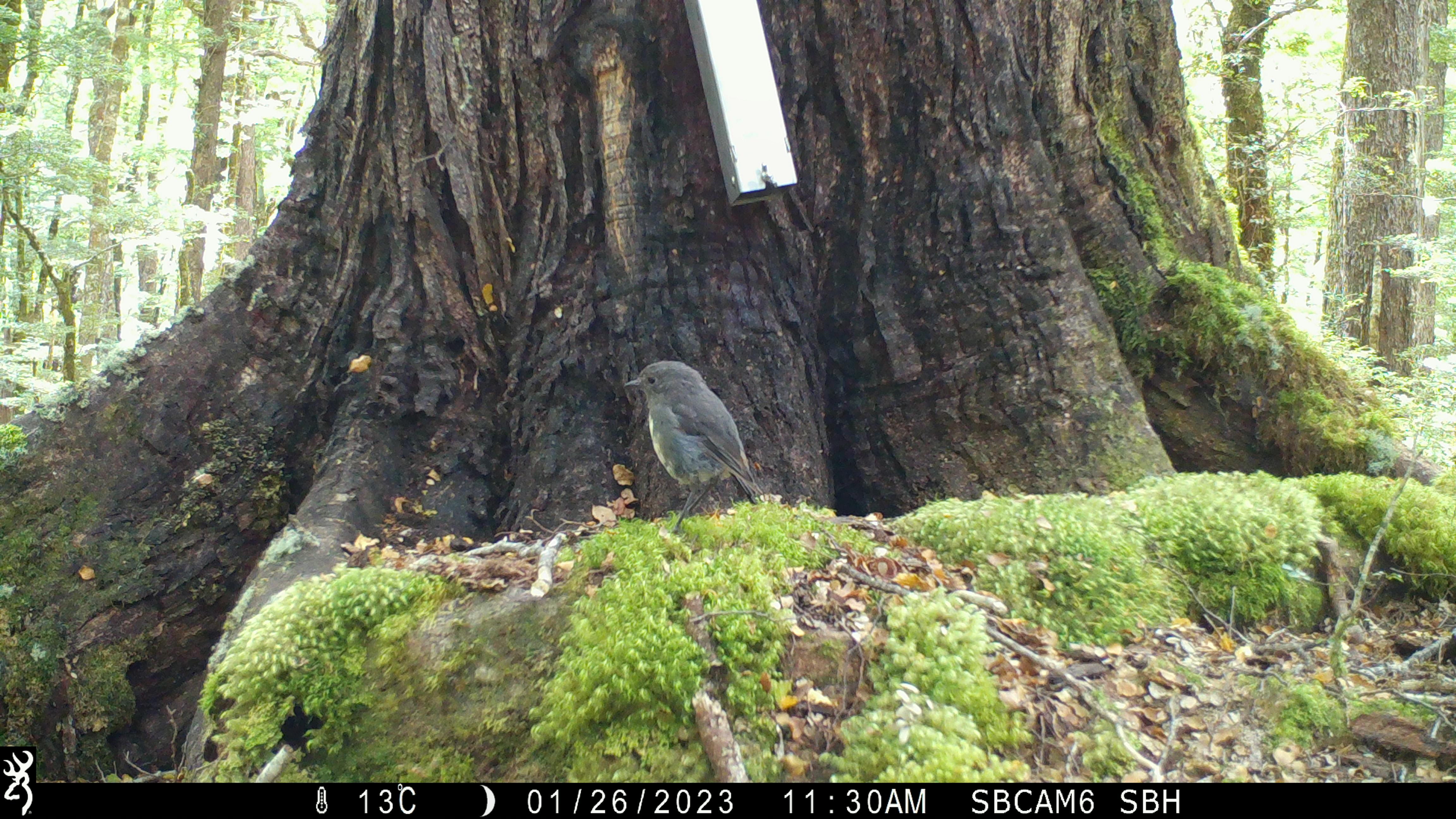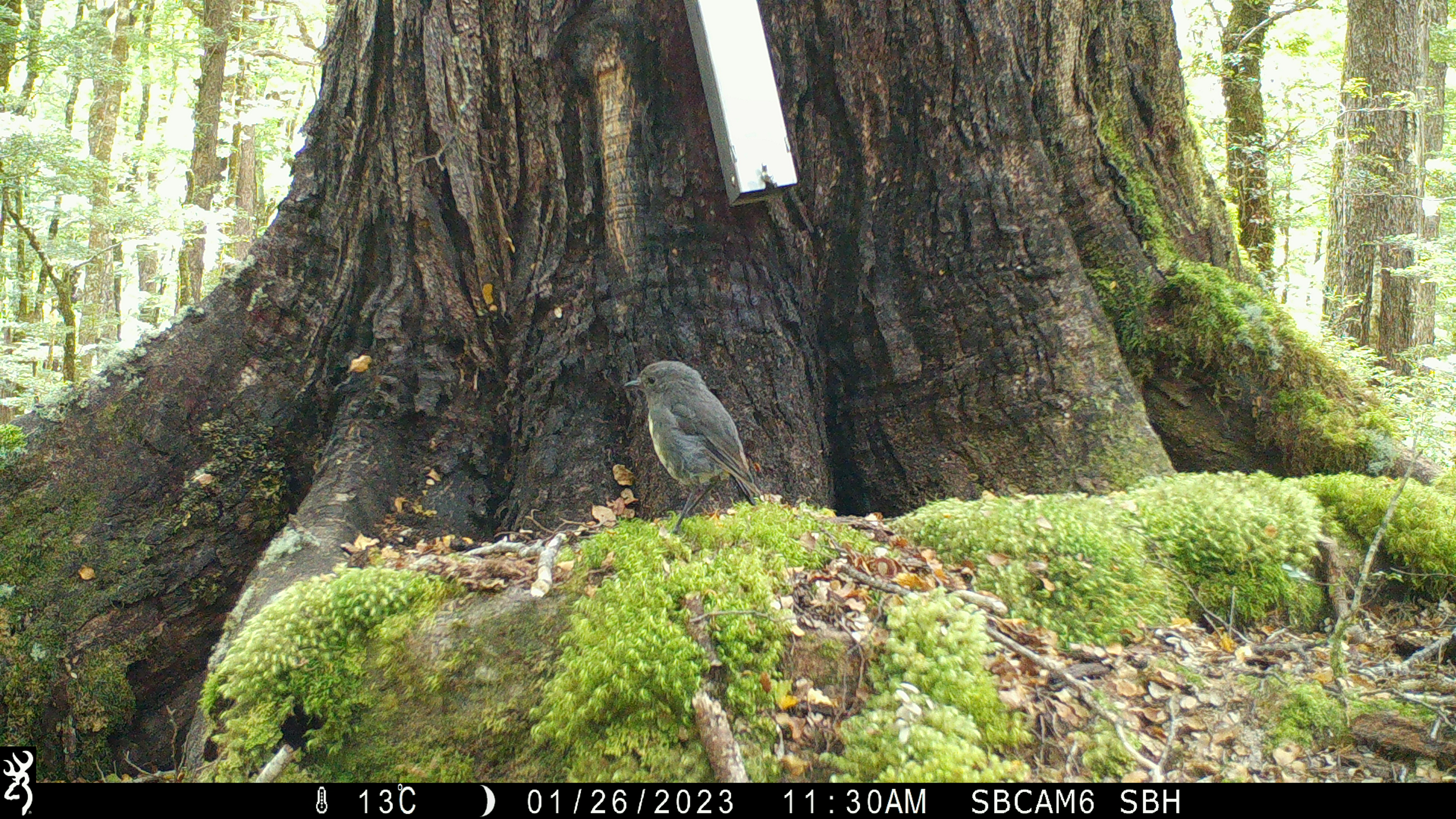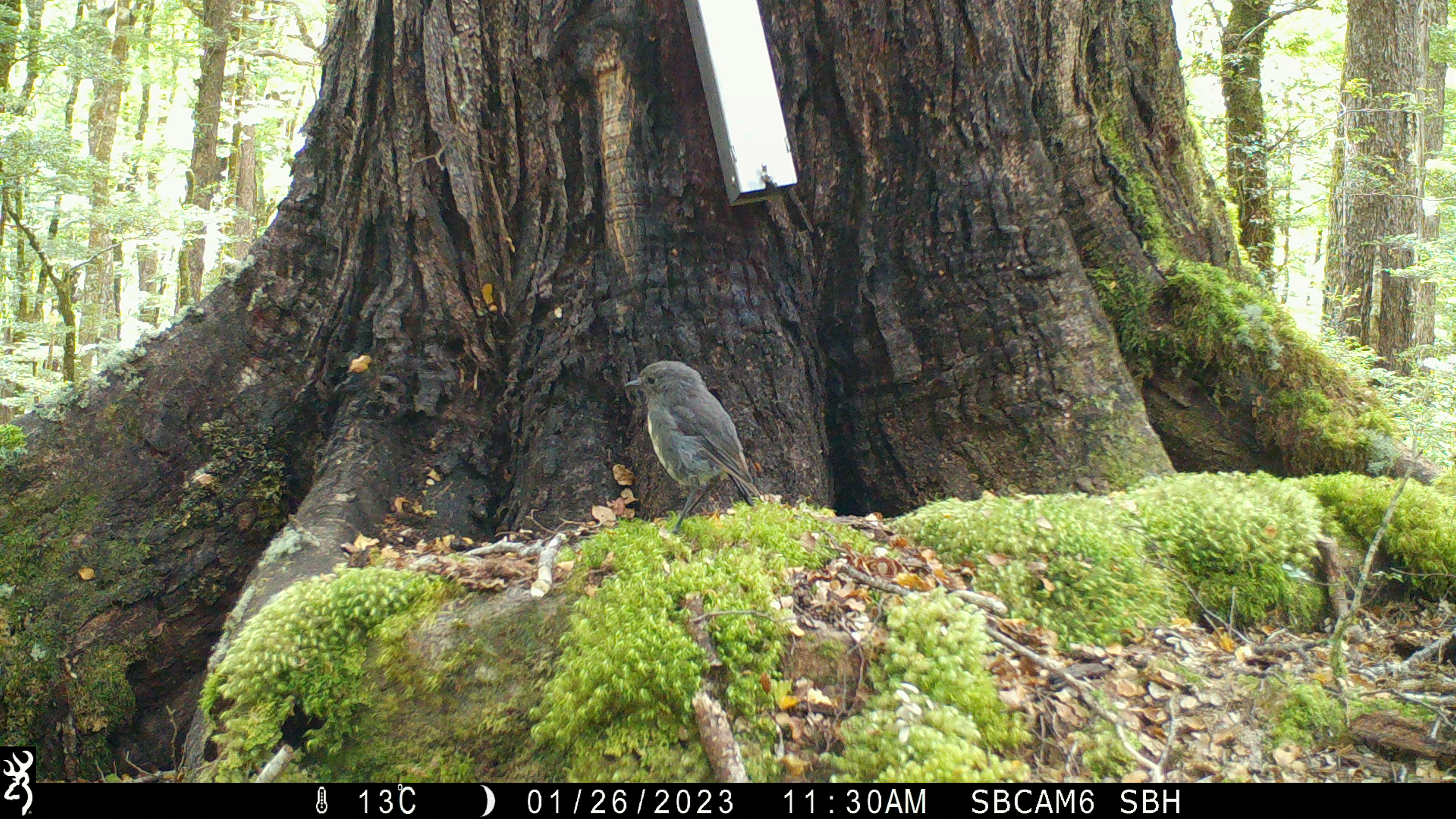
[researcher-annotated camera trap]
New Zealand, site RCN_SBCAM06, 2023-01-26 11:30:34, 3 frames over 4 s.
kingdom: Animalia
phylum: Chordata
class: Aves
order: Passeriformes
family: Petroicidae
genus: Petroica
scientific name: Petroica australis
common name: new zealand robin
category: robin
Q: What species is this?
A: Robin (new zealand robin) (Petroica australis).